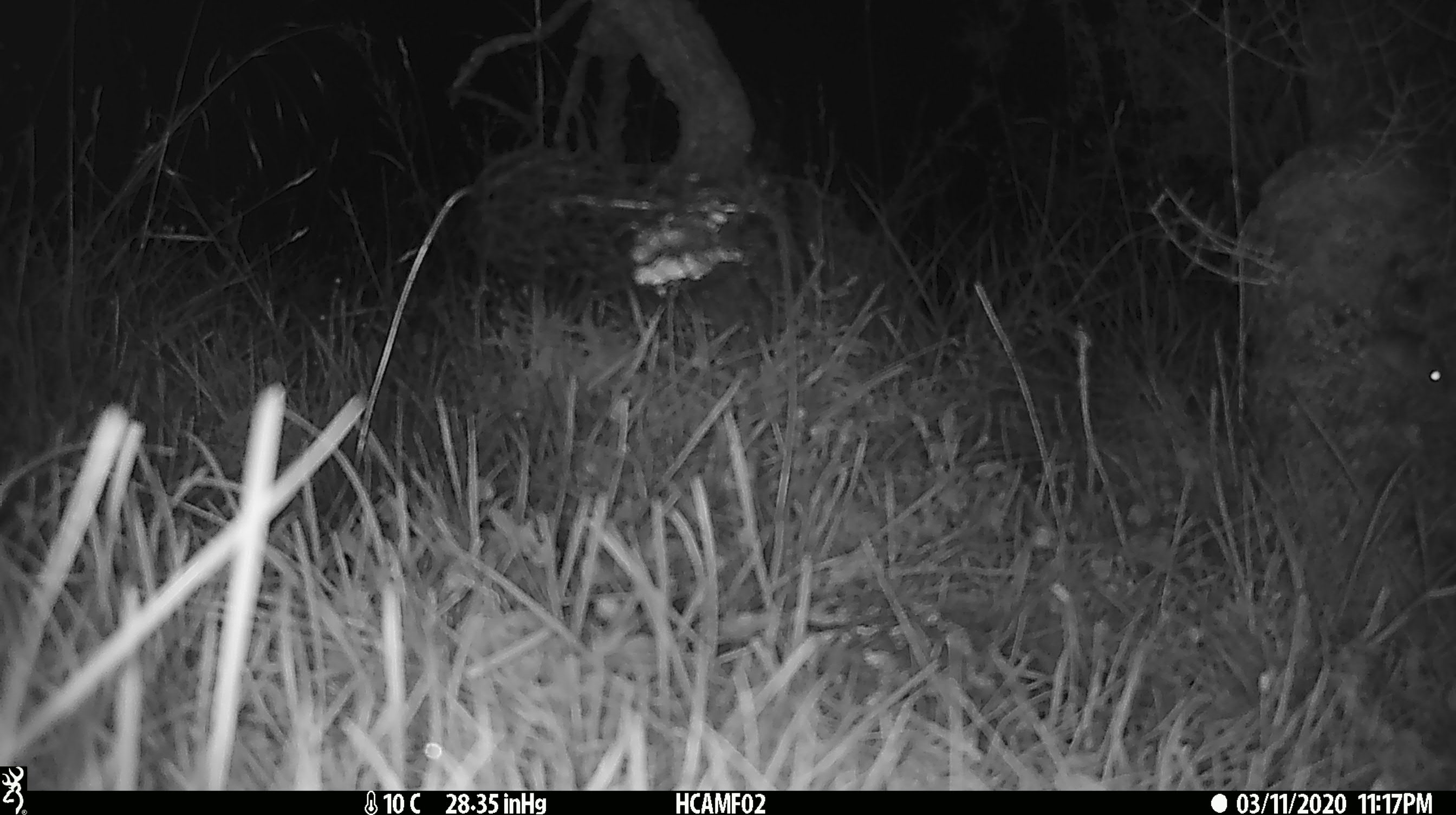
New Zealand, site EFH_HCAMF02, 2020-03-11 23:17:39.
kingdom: Animalia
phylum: Chordata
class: Mammalia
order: Rodentia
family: Muridae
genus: Mus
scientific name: Mus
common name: mouse